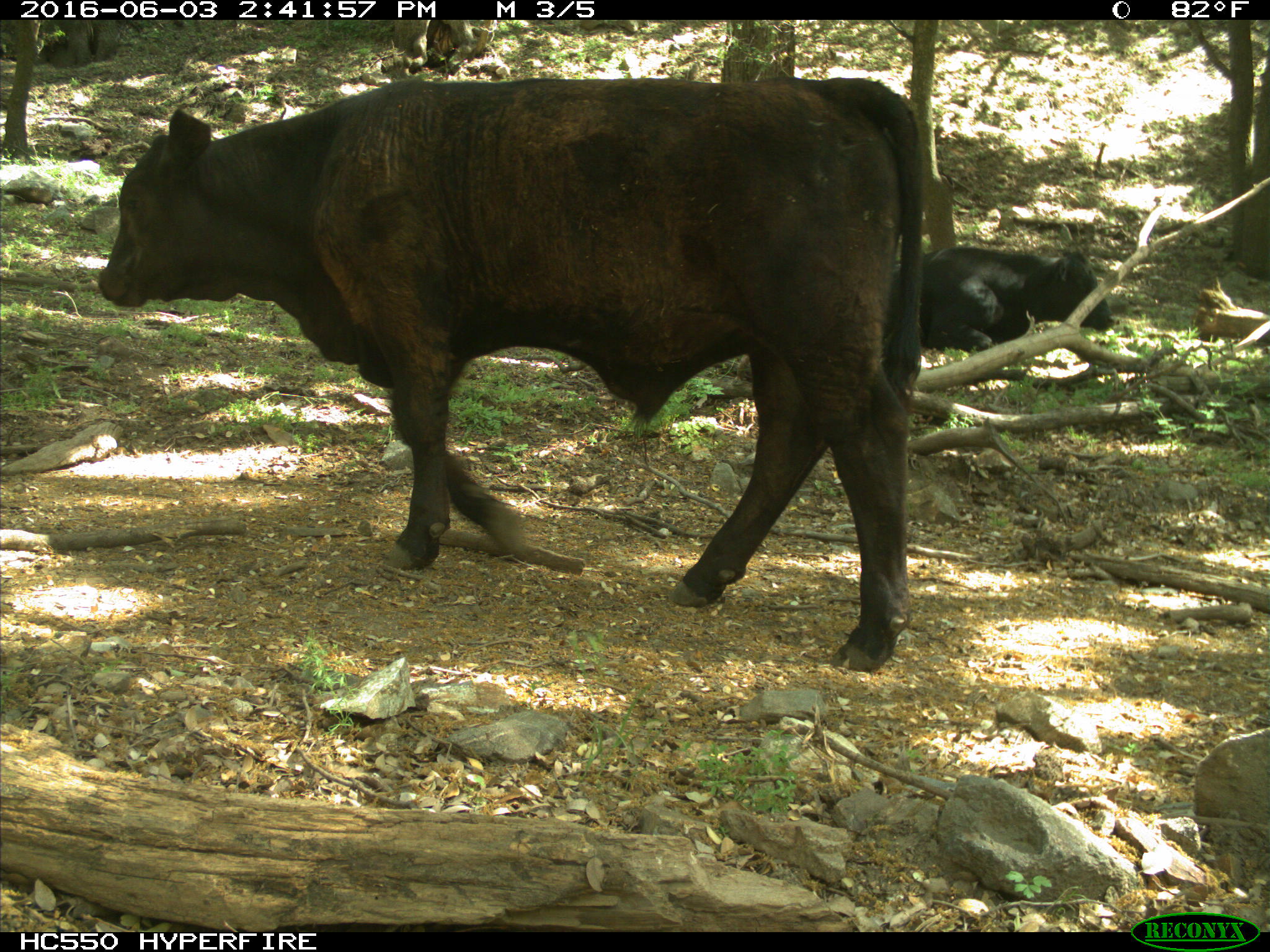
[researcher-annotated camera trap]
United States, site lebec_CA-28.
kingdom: Animalia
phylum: Chordata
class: Mammalia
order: Artiodactyla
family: Bovidae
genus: Bos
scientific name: Bos taurus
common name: domestic cow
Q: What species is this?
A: Bos taurus (domestic cow).